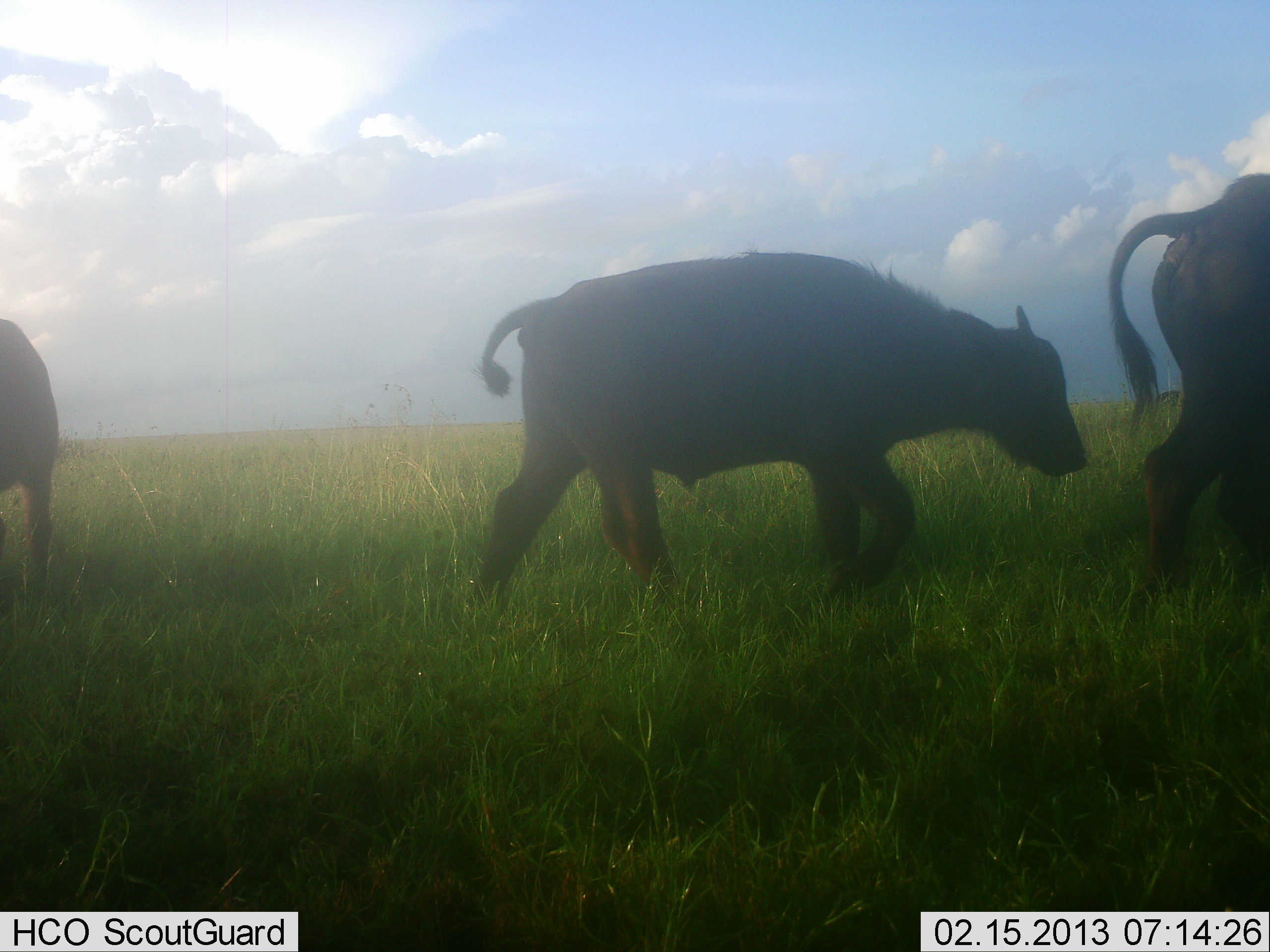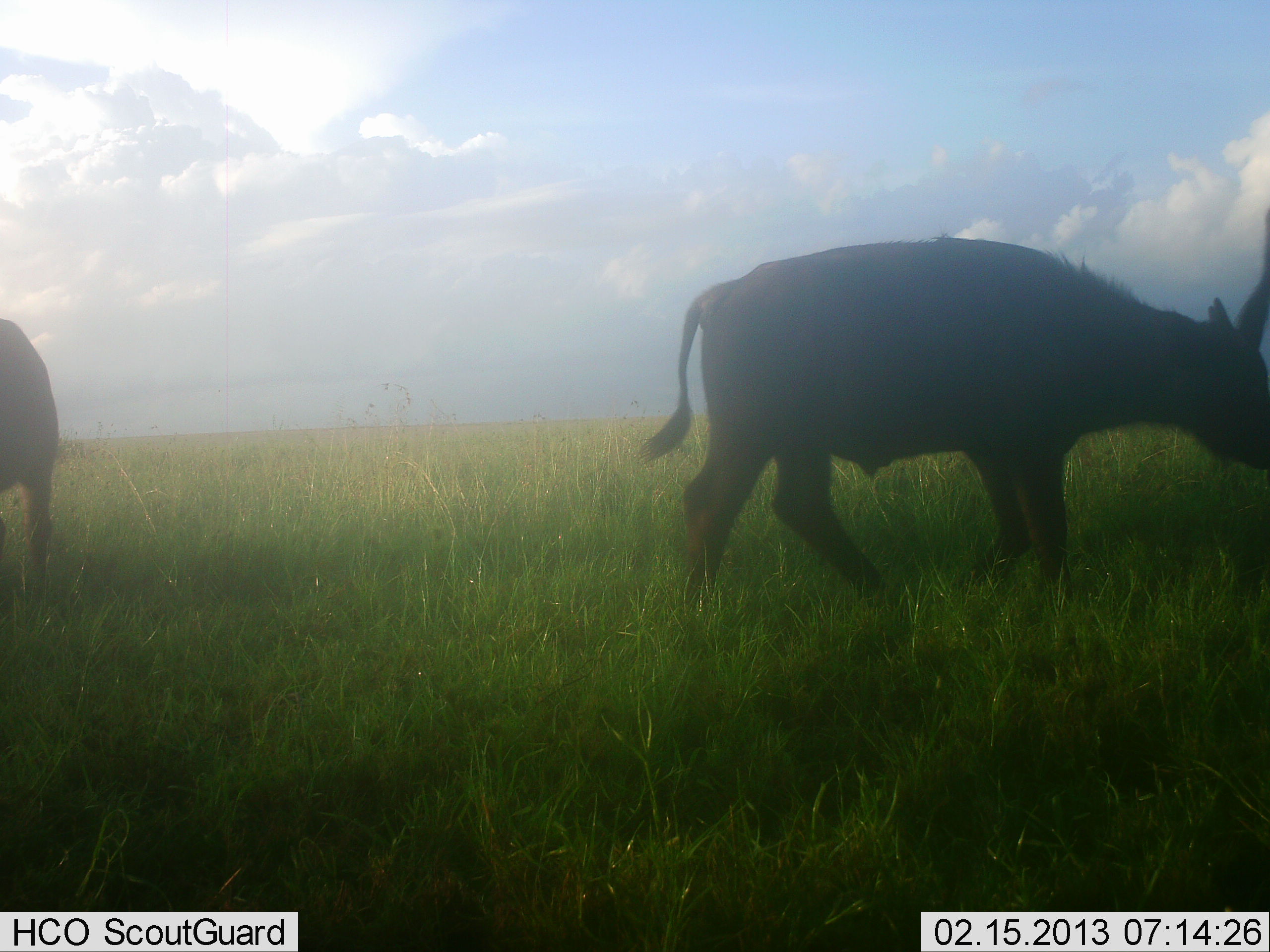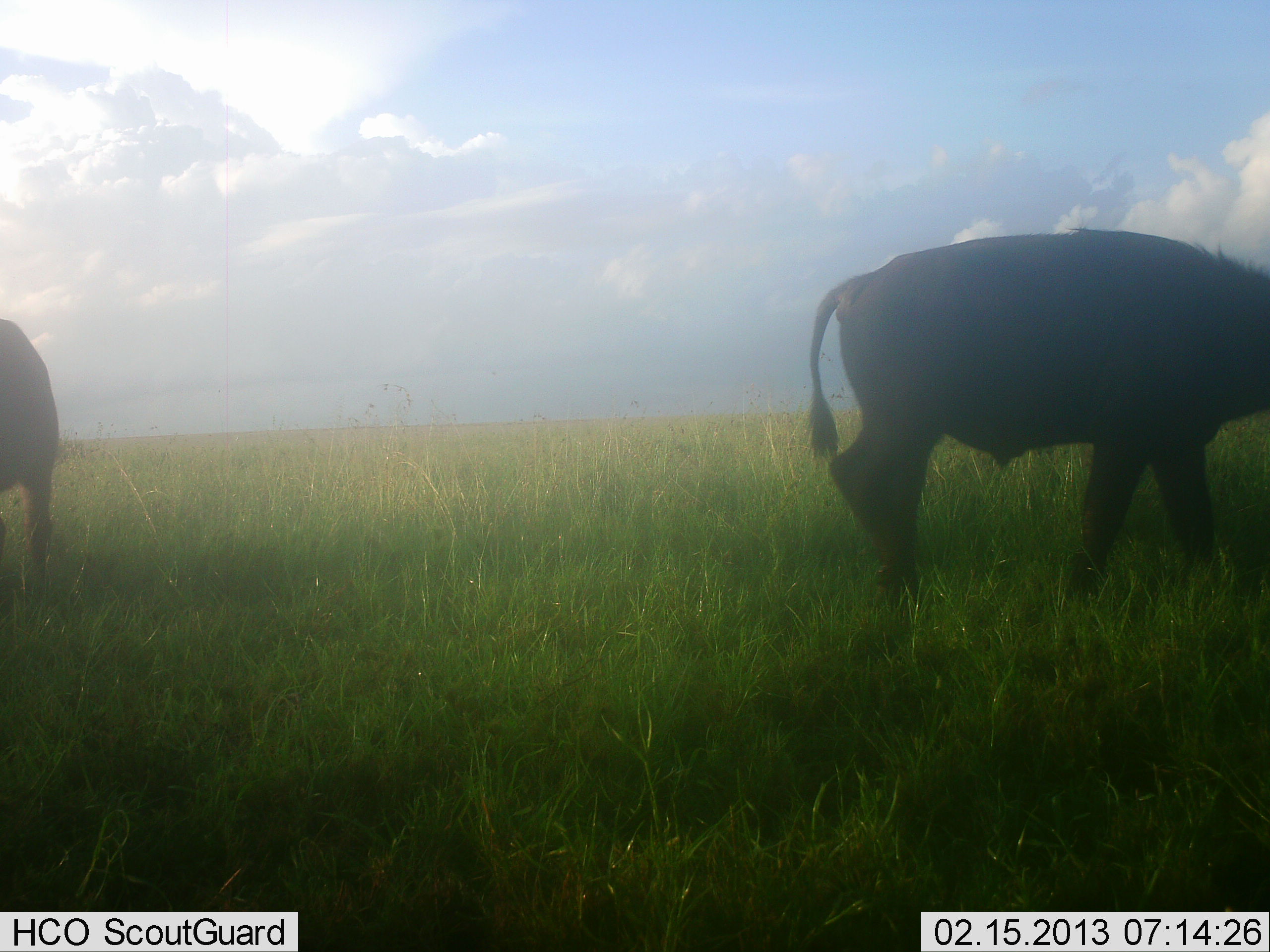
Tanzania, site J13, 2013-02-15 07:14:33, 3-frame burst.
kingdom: Animalia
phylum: Chordata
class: Mammalia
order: Artiodactyla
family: Bovidae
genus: Syncerus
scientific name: Syncerus caffer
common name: cape buffalo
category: buffalo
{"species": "buffalo (cape buffalo) (Syncerus caffer)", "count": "3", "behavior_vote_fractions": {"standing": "42%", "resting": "0%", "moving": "92%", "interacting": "0%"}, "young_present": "79%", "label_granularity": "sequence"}